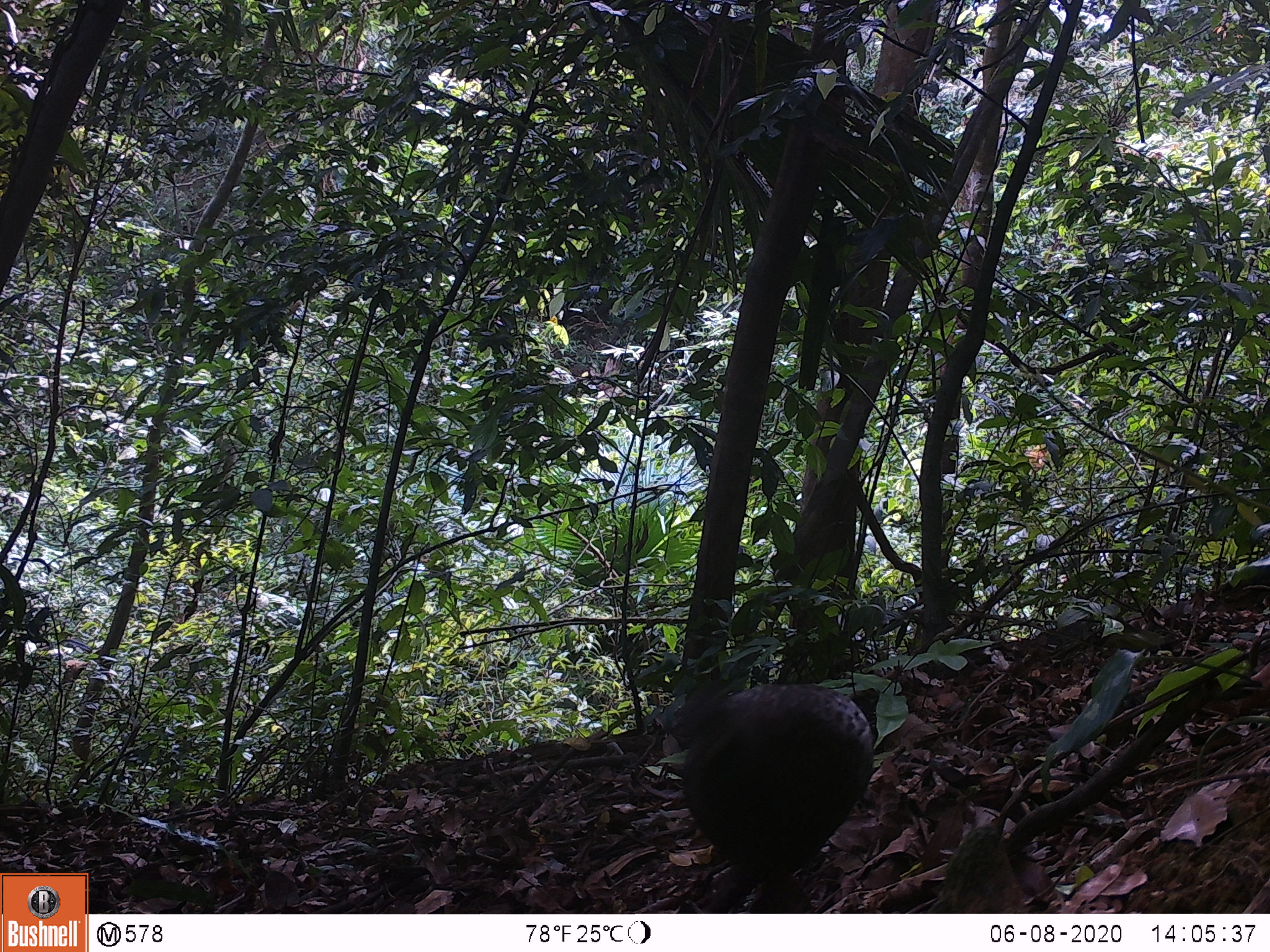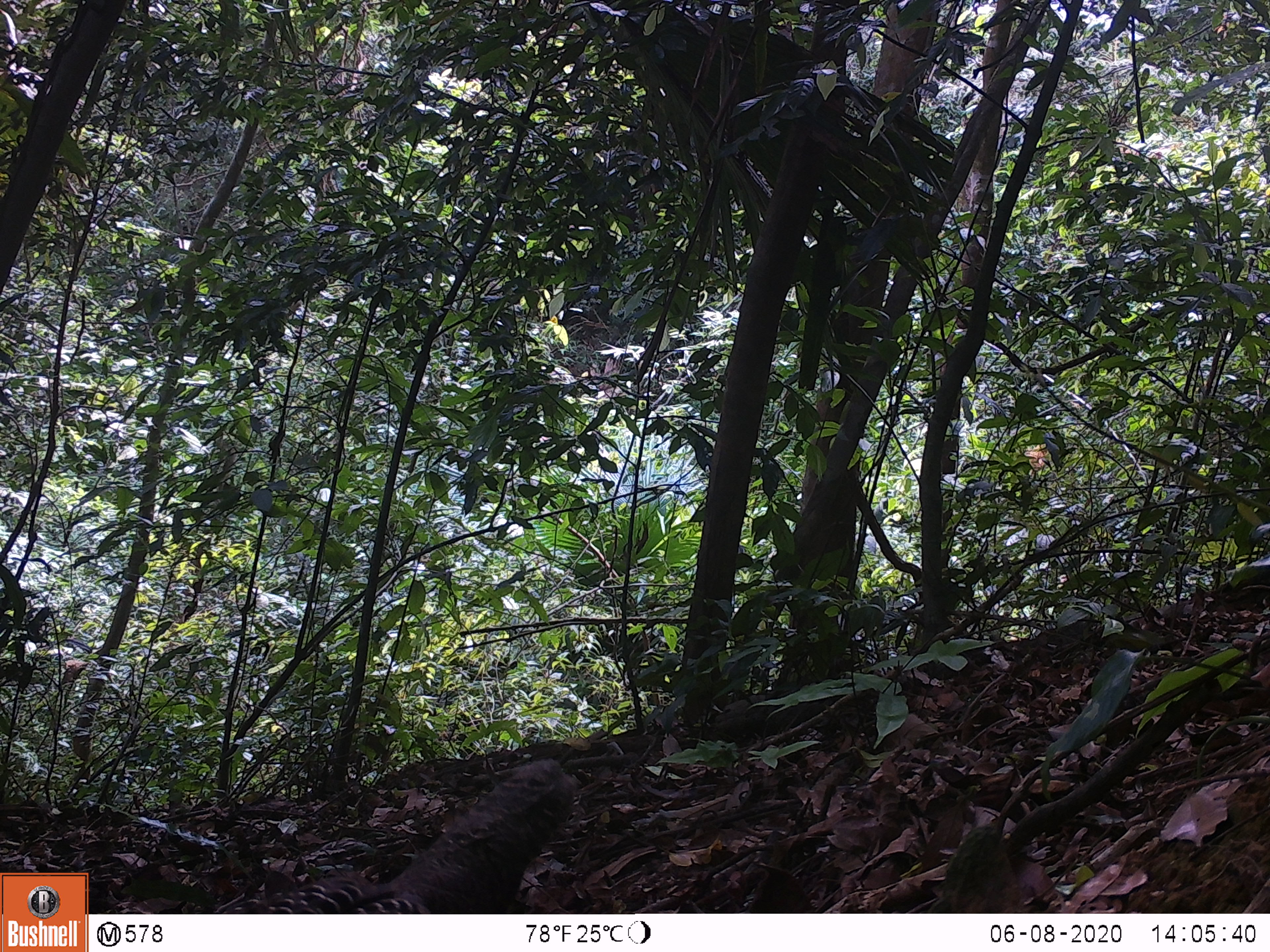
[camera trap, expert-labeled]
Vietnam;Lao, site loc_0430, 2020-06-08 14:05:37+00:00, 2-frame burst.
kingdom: Animalia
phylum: Chordata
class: Aves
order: Galliformes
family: Phasianidae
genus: Polyplectron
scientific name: Polyplectron bicalcaratum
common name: gray peacock-pheasant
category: grey peacock pheasant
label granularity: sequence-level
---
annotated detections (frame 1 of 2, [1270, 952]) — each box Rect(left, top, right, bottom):
grey peacock pheasant: Rect(669, 678, 875, 913)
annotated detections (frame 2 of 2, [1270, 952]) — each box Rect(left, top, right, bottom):
grey peacock pheasant: Rect(215, 758, 577, 915)